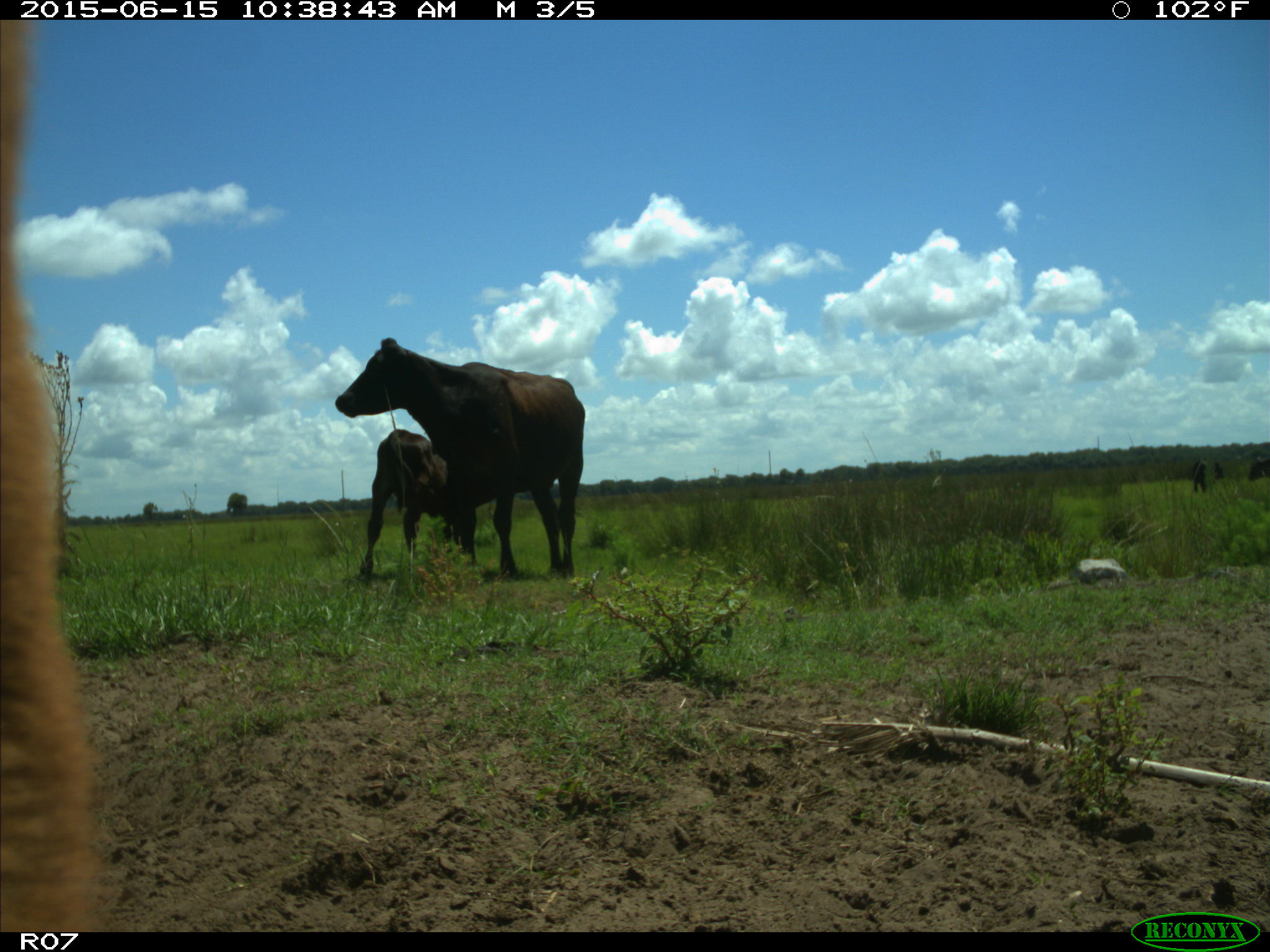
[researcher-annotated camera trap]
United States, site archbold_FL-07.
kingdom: Animalia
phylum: Chordata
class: Mammalia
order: Artiodactyla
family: Bovidae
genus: Bos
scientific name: Bos taurus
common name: domestic cow